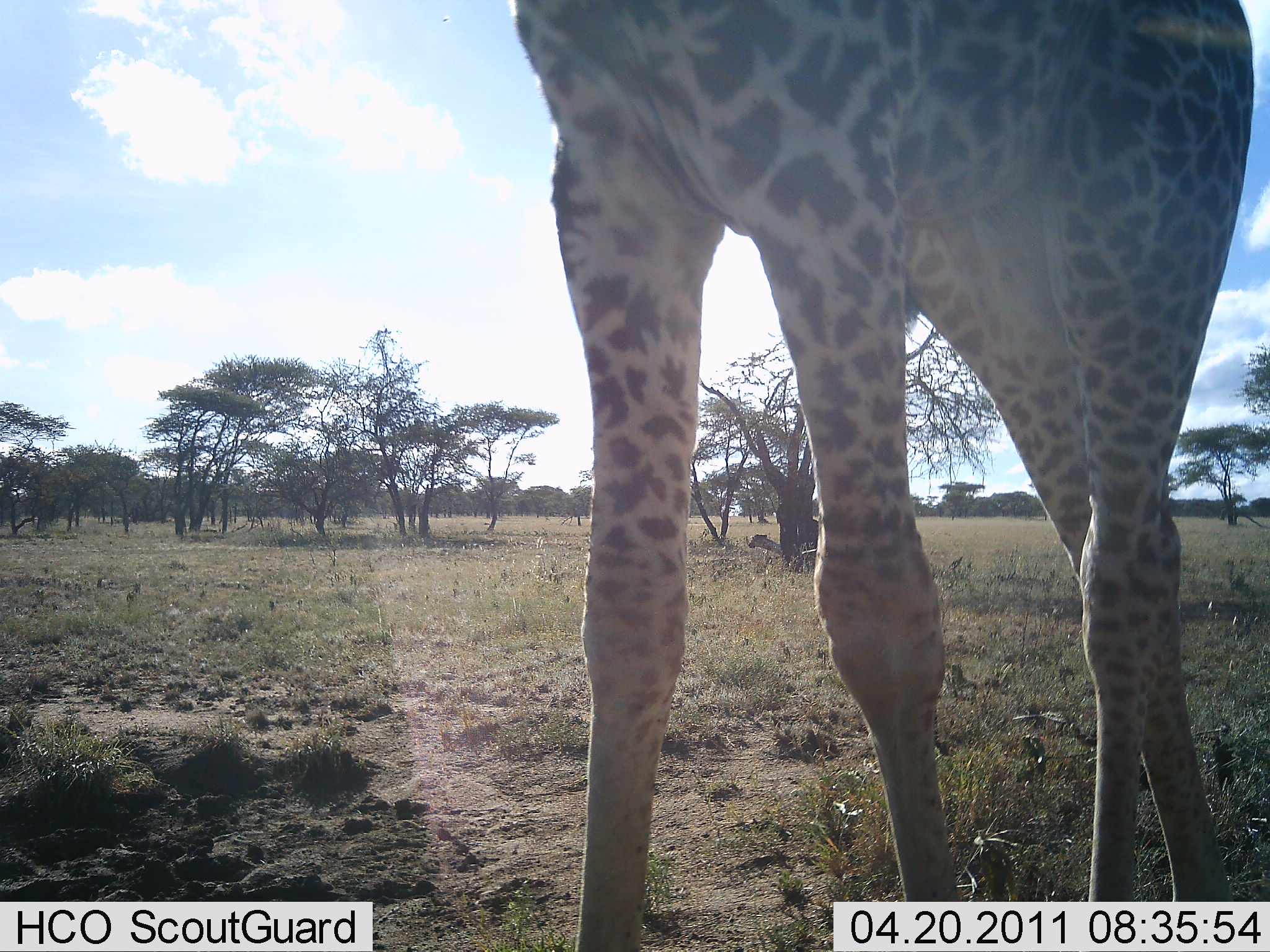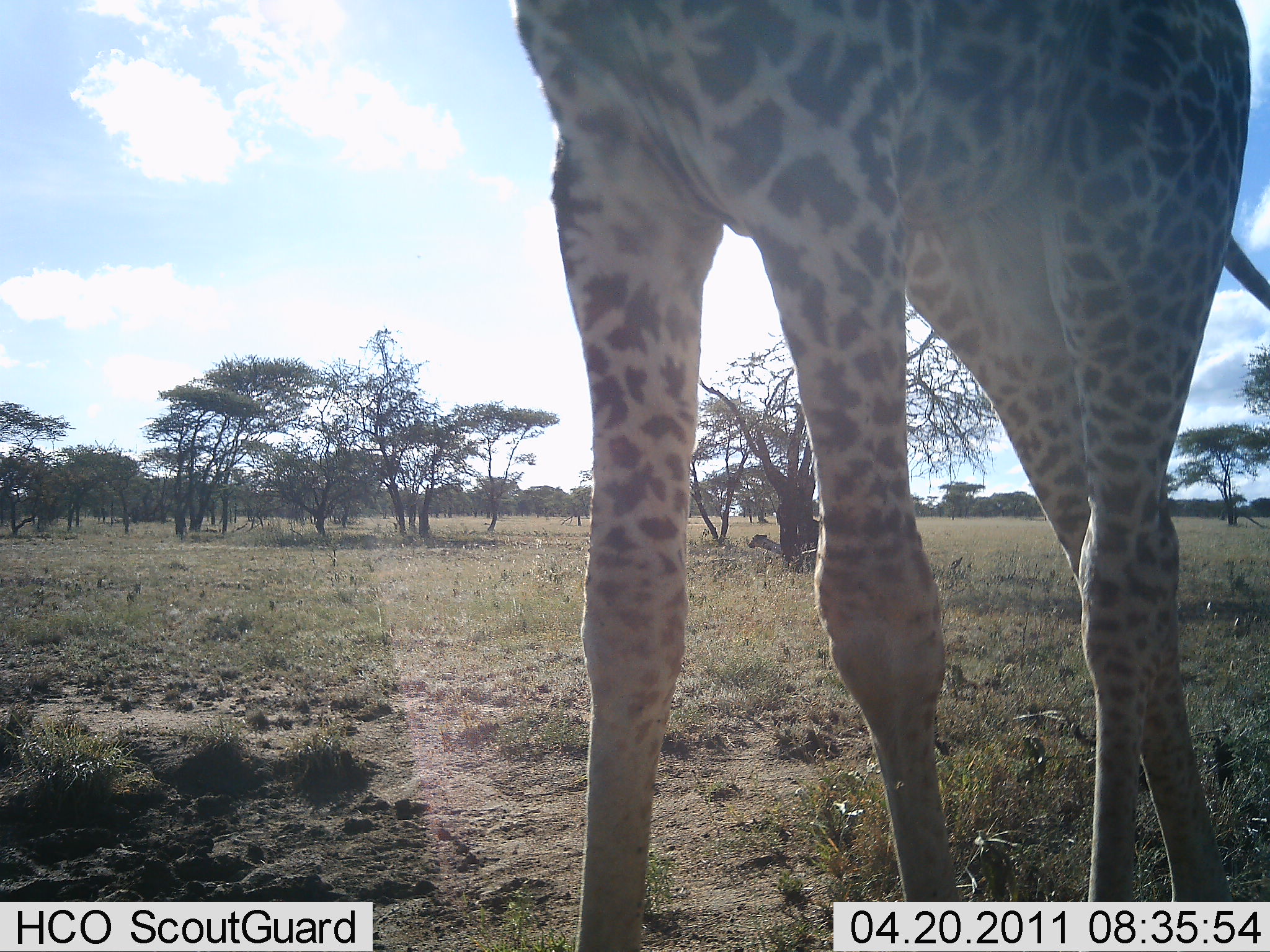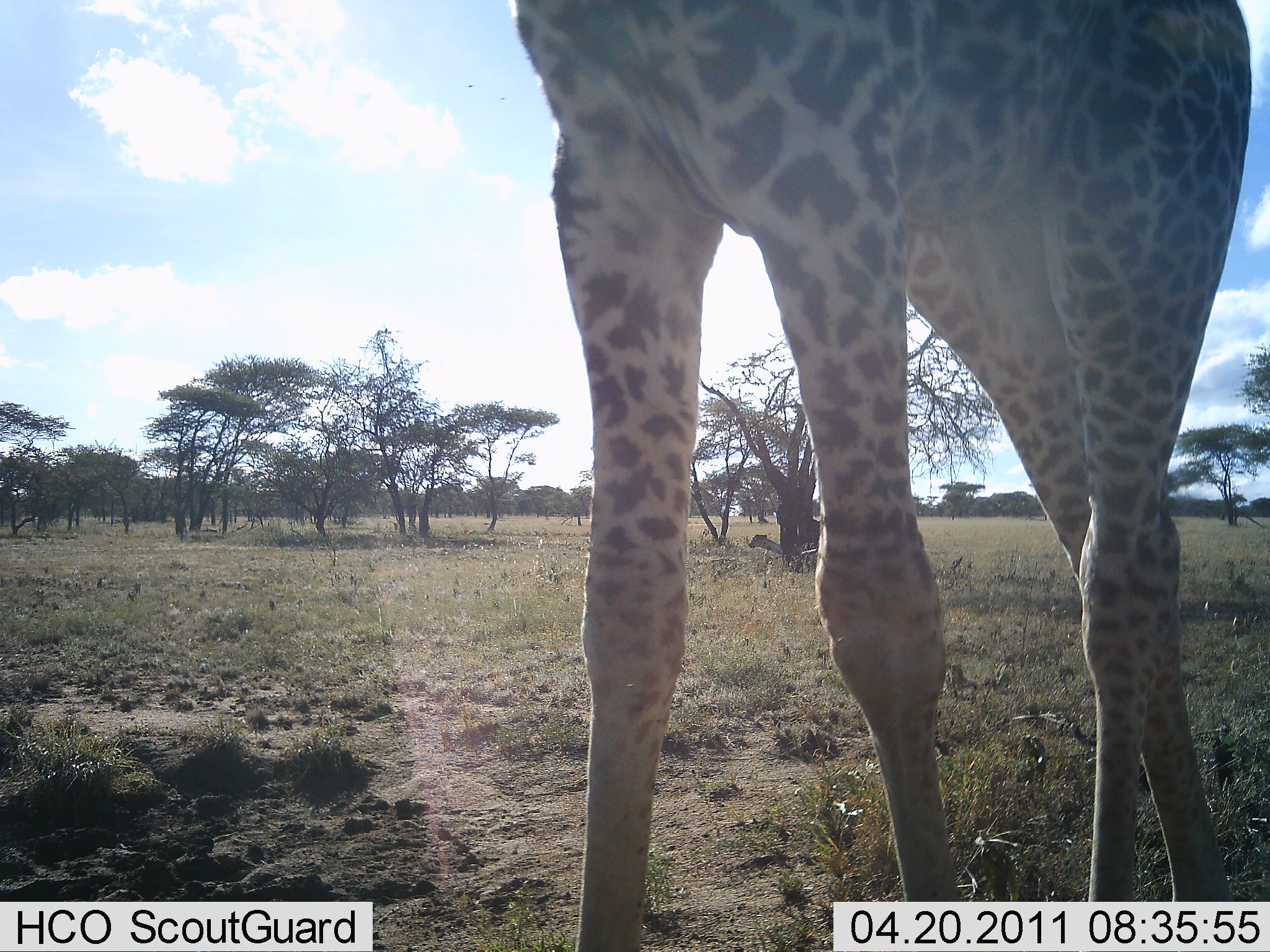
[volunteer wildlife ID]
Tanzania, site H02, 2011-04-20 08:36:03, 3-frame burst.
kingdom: Animalia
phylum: Chordata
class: Mammalia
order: Artiodactyla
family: Giraffidae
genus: Giraffa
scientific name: Giraffa camelopardalis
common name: giraffe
Giraffe (Giraffa camelopardalis), count 1. Behavior (volunteer vote fractions): standing 100%, resting 0%, moving 0%, interacting 0%. Young present (vote fraction): 0%. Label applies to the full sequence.